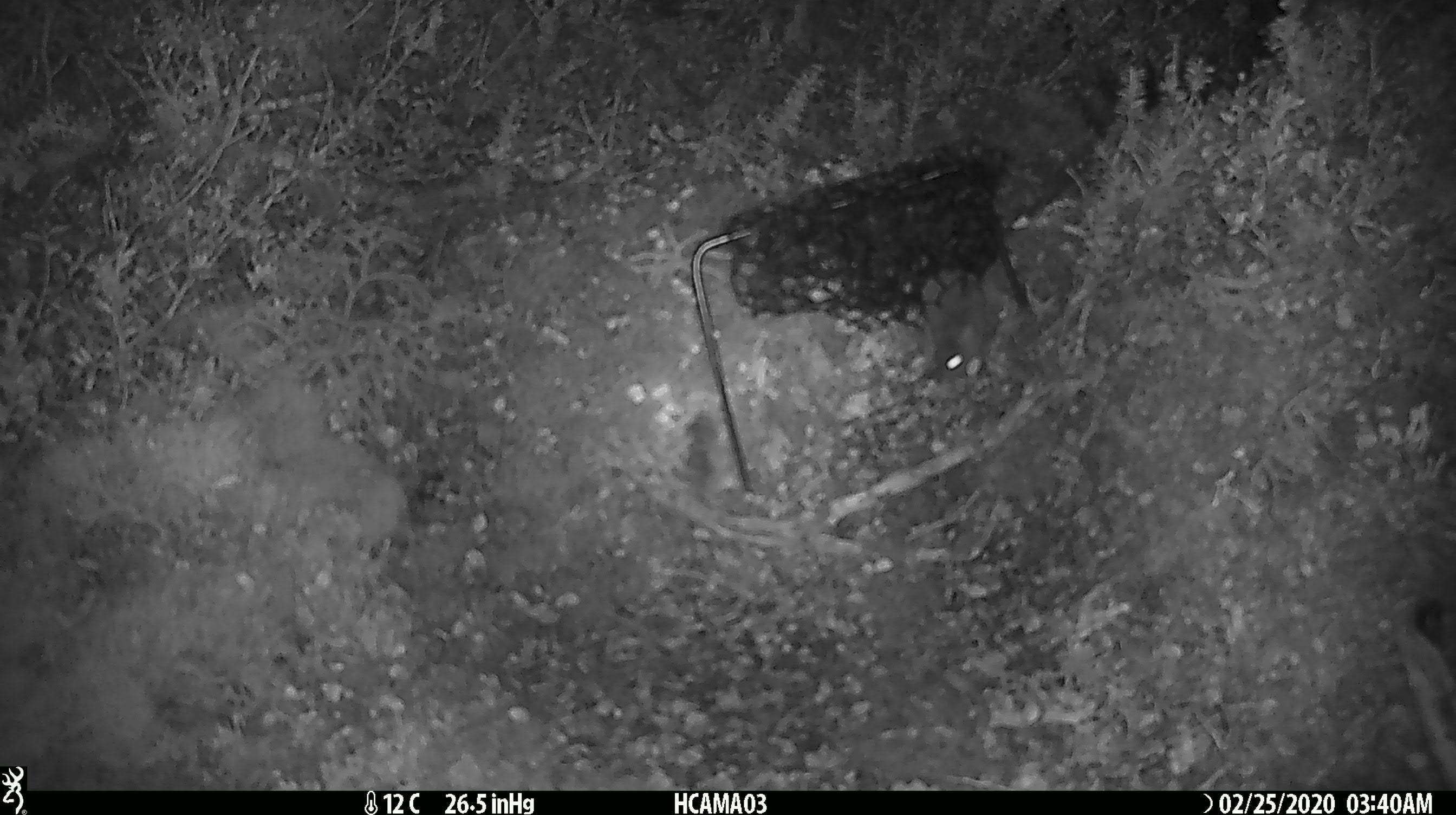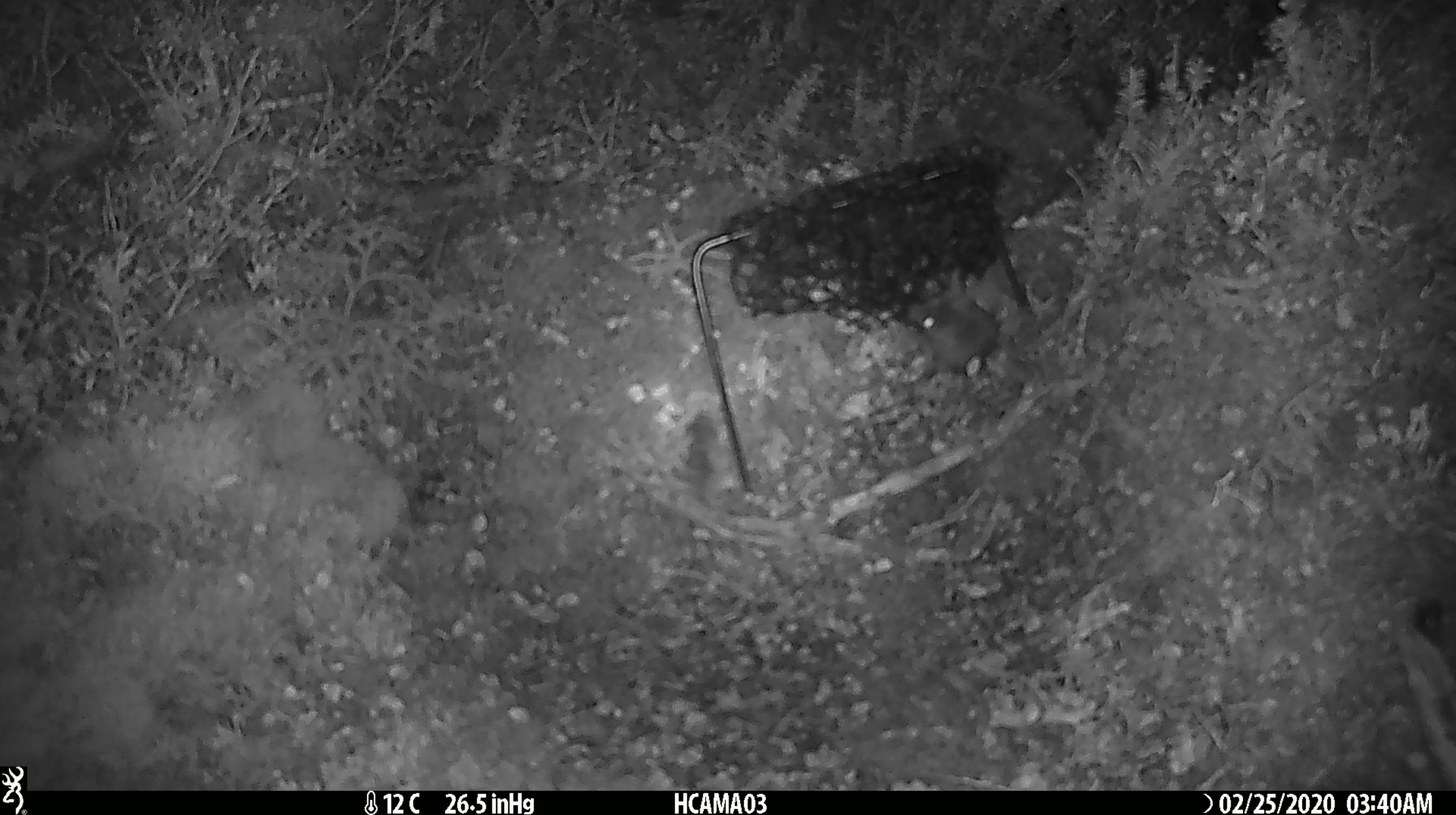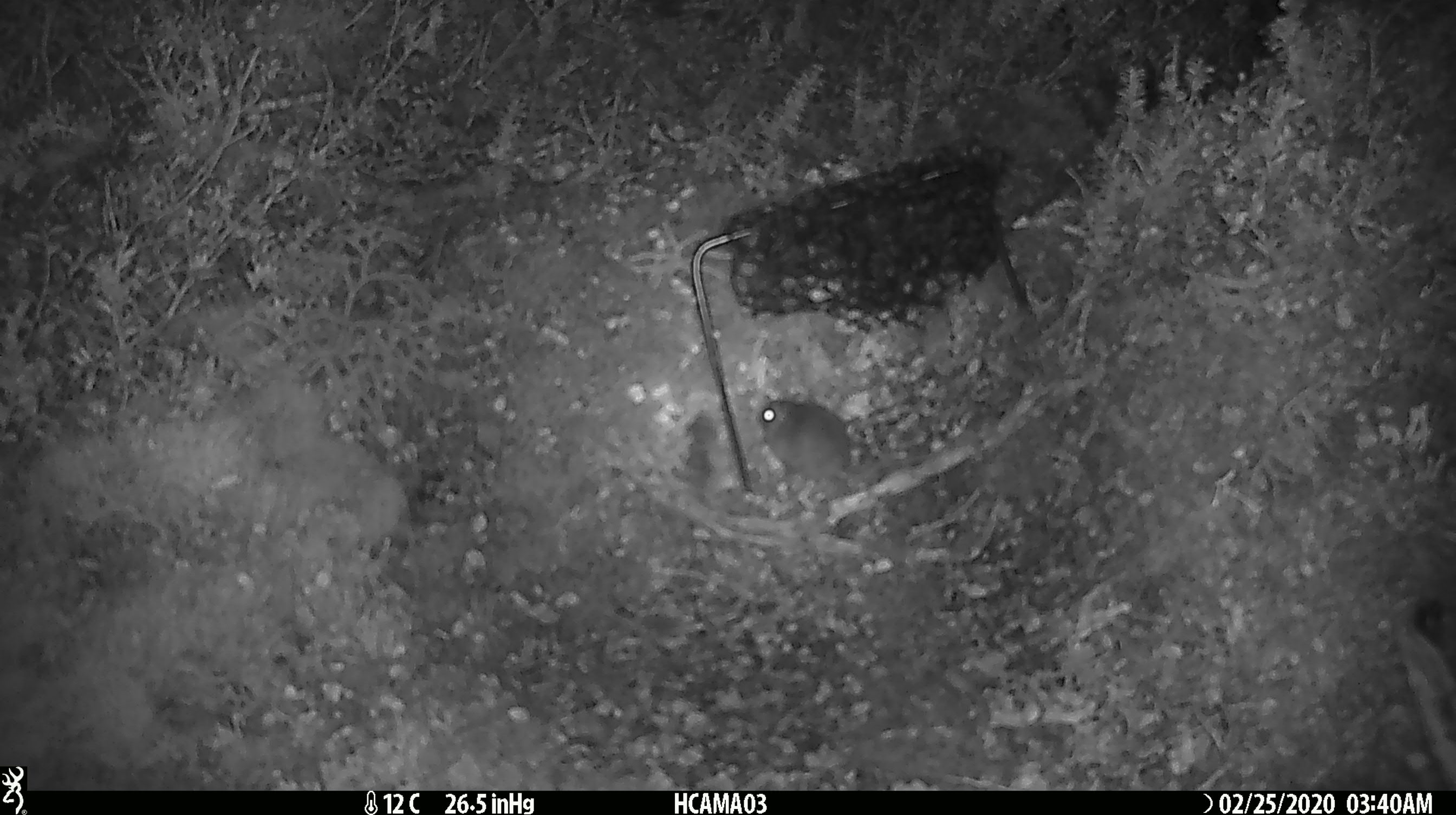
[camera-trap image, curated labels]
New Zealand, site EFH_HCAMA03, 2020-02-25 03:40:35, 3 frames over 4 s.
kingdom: Animalia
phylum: Chordata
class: Mammalia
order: Rodentia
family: Muridae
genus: Mus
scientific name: Mus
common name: mouse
Mouse (Mus).